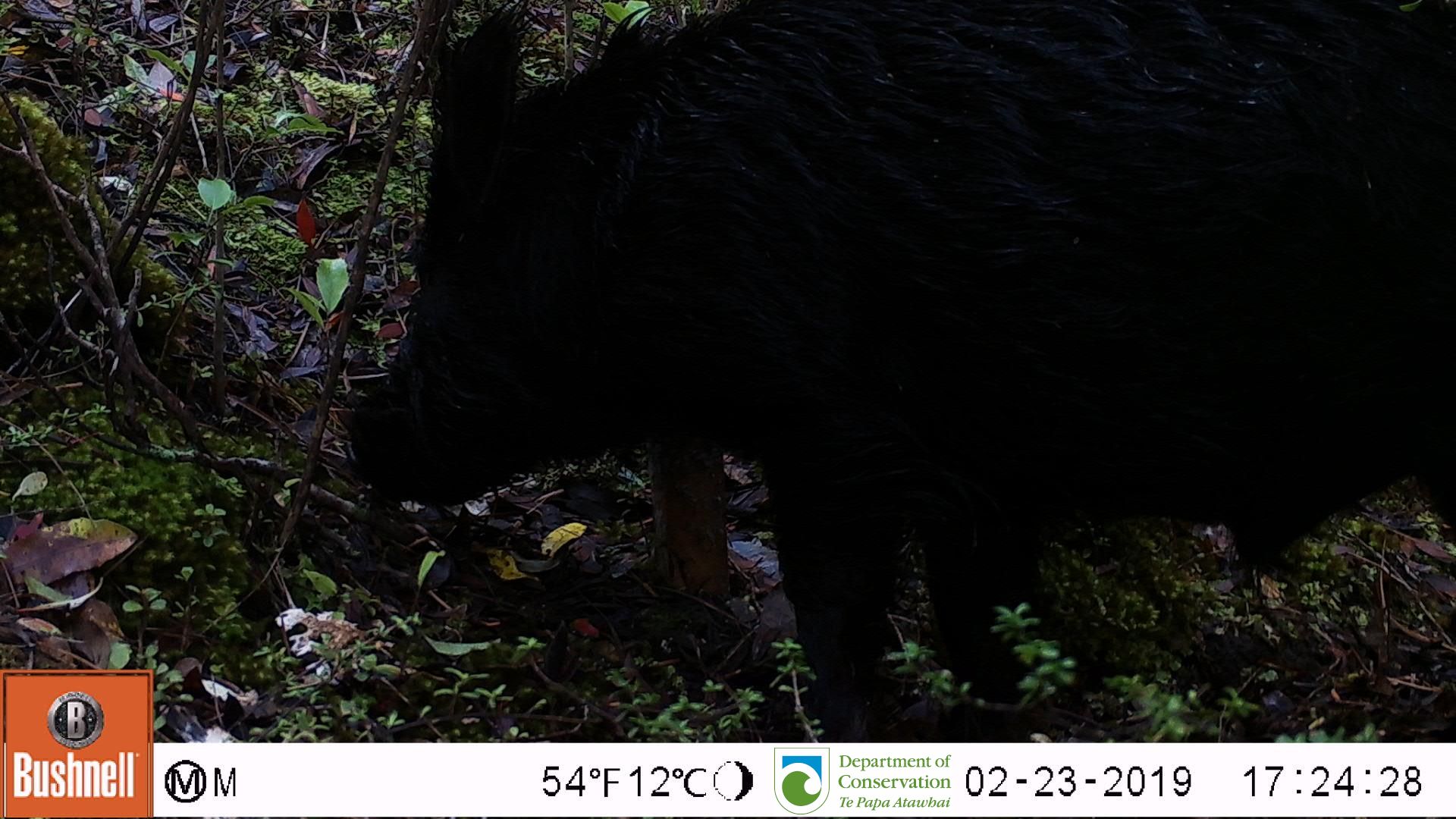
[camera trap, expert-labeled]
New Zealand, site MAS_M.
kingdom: Animalia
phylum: Chordata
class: Mammalia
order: Artiodactyla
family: Suidae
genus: Sus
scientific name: Sus scrofa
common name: pig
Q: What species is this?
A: Pig (Sus scrofa).